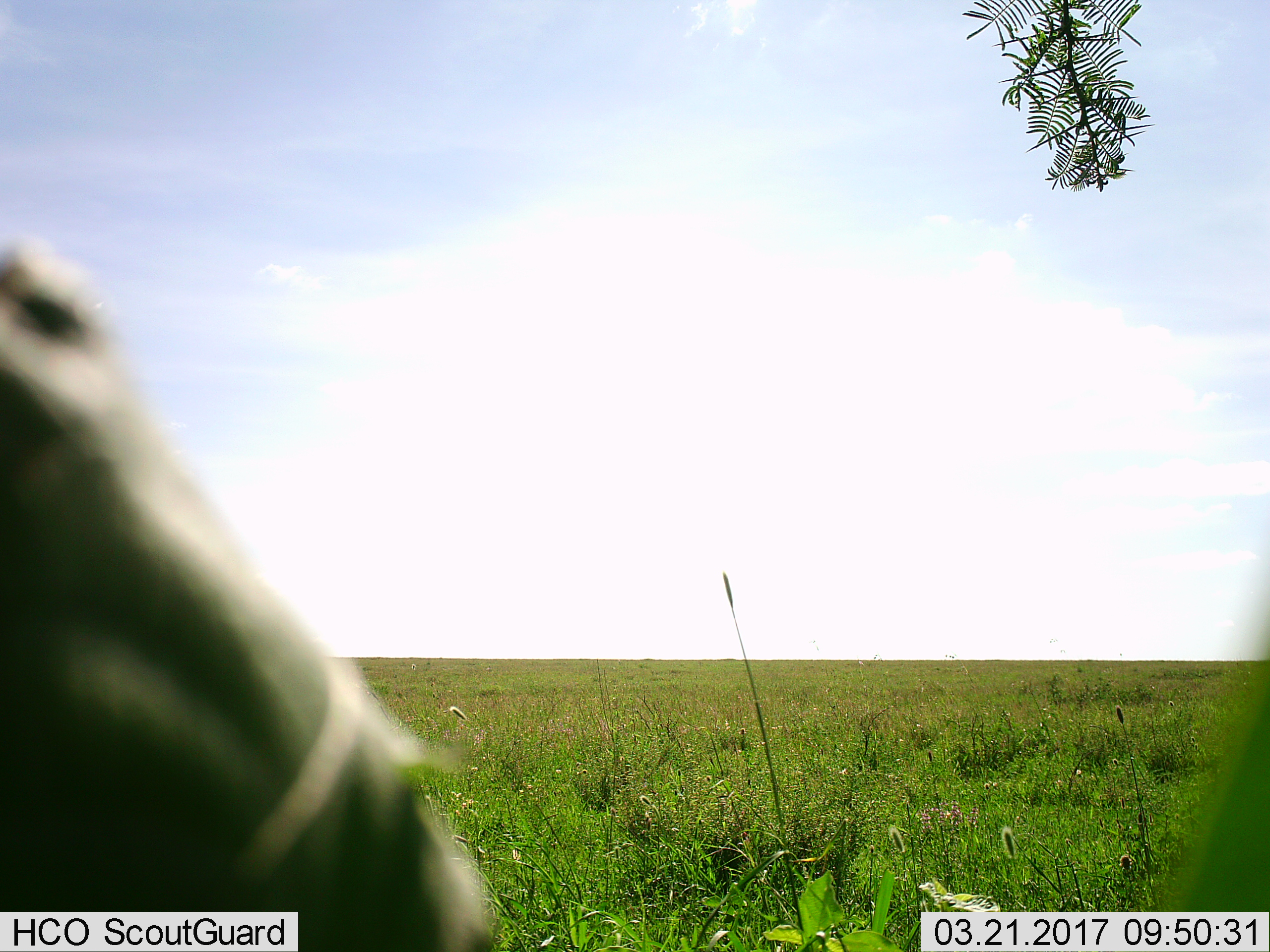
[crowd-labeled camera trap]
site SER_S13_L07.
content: unidentified animal